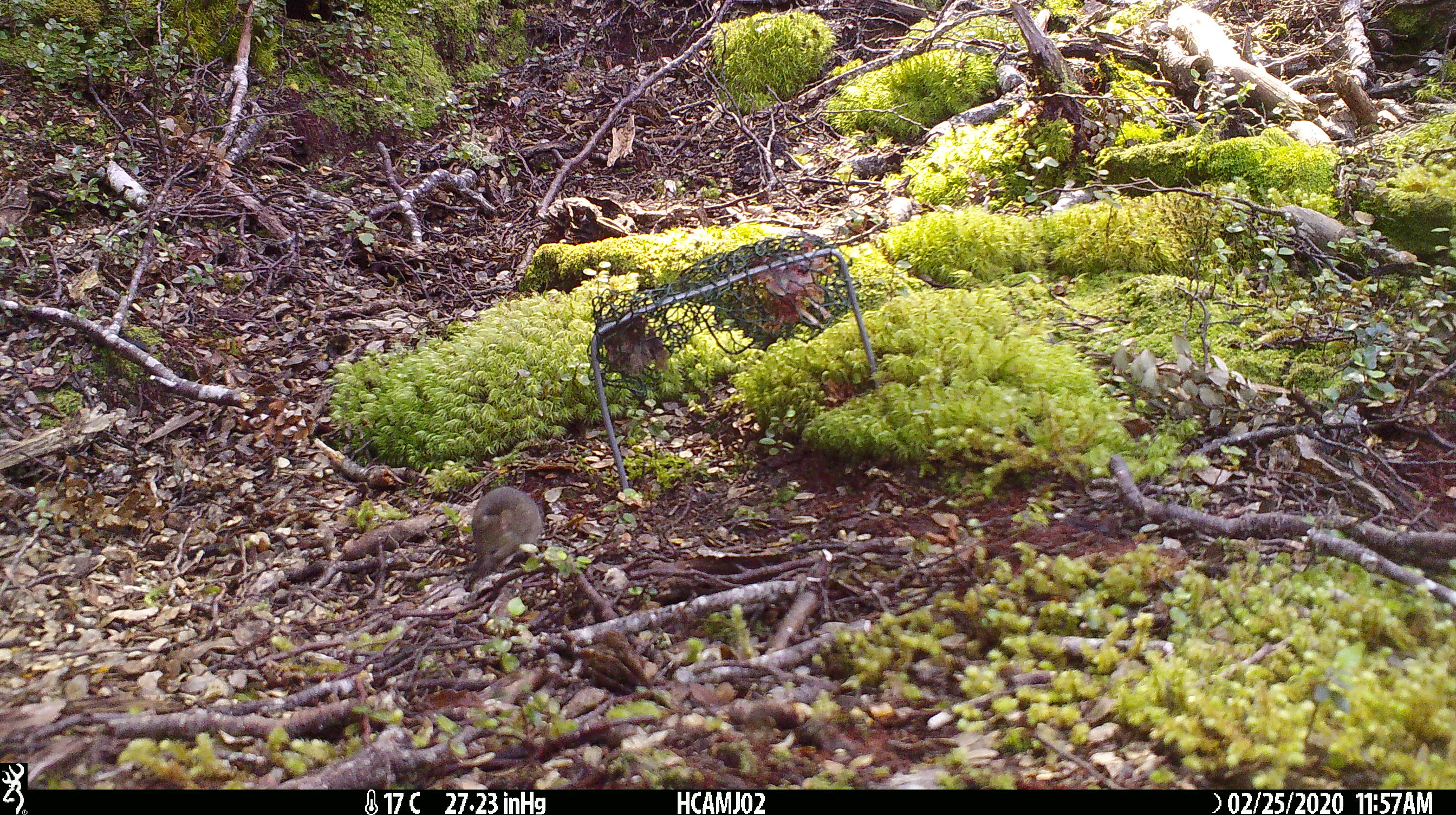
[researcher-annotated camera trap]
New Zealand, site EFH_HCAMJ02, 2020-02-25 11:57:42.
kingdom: Animalia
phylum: Chordata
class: Mammalia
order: Rodentia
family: Muridae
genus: Mus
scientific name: Mus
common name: mouse